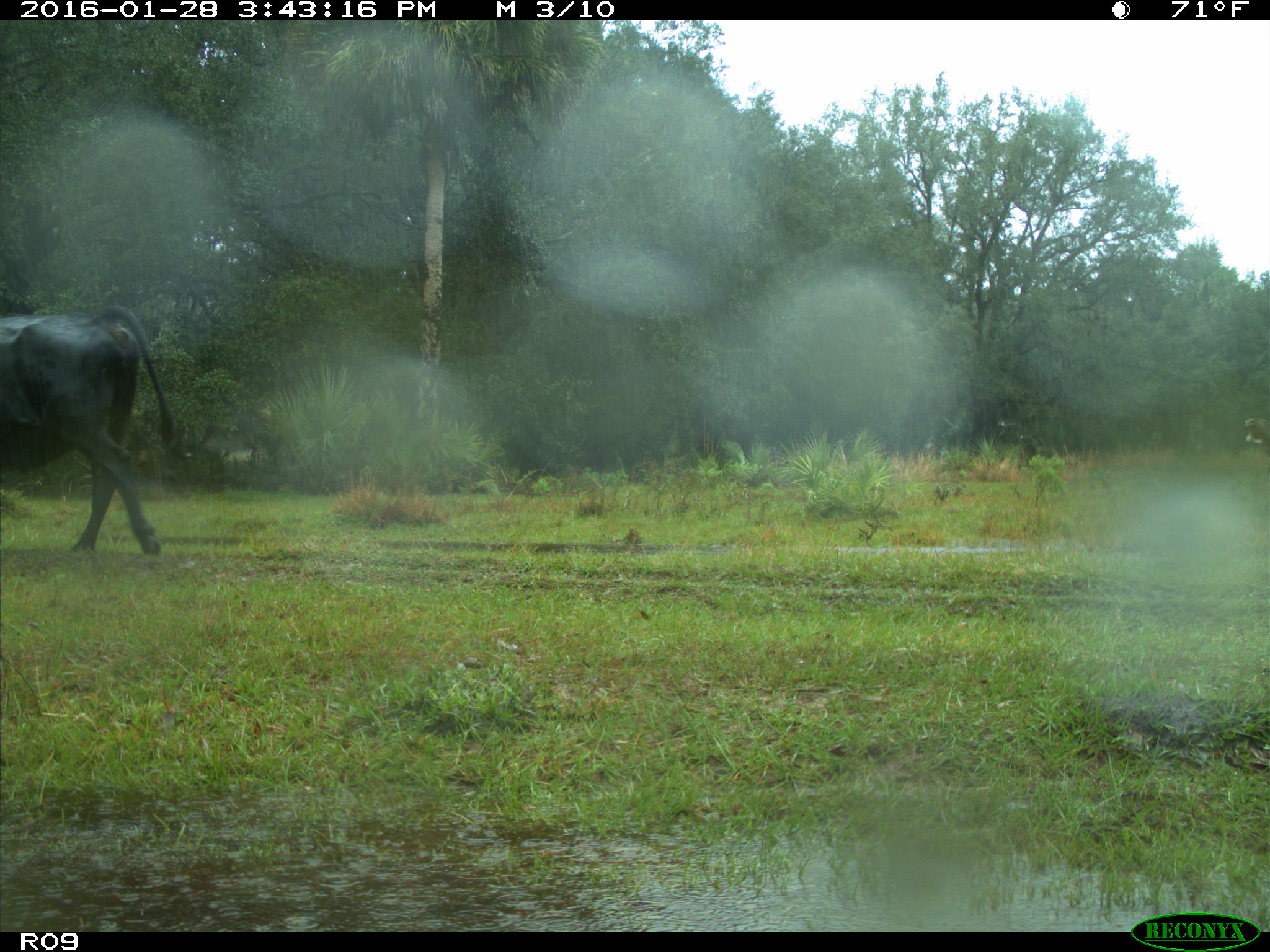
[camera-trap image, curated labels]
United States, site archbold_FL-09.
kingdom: Animalia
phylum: Chordata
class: Mammalia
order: Artiodactyla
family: Bovidae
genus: Bos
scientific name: Bos taurus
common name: domestic cow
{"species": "Bos taurus (domestic cow)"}